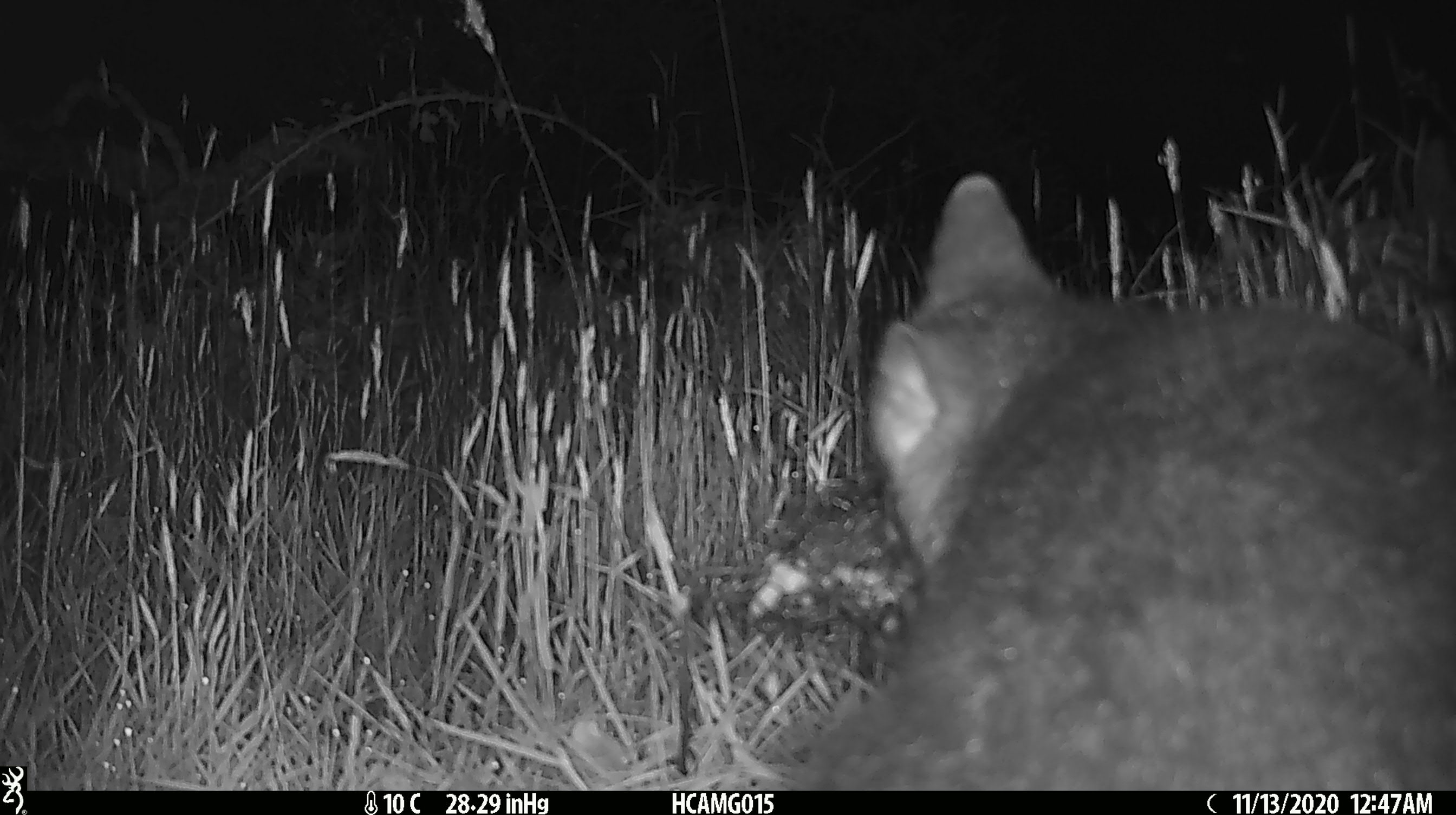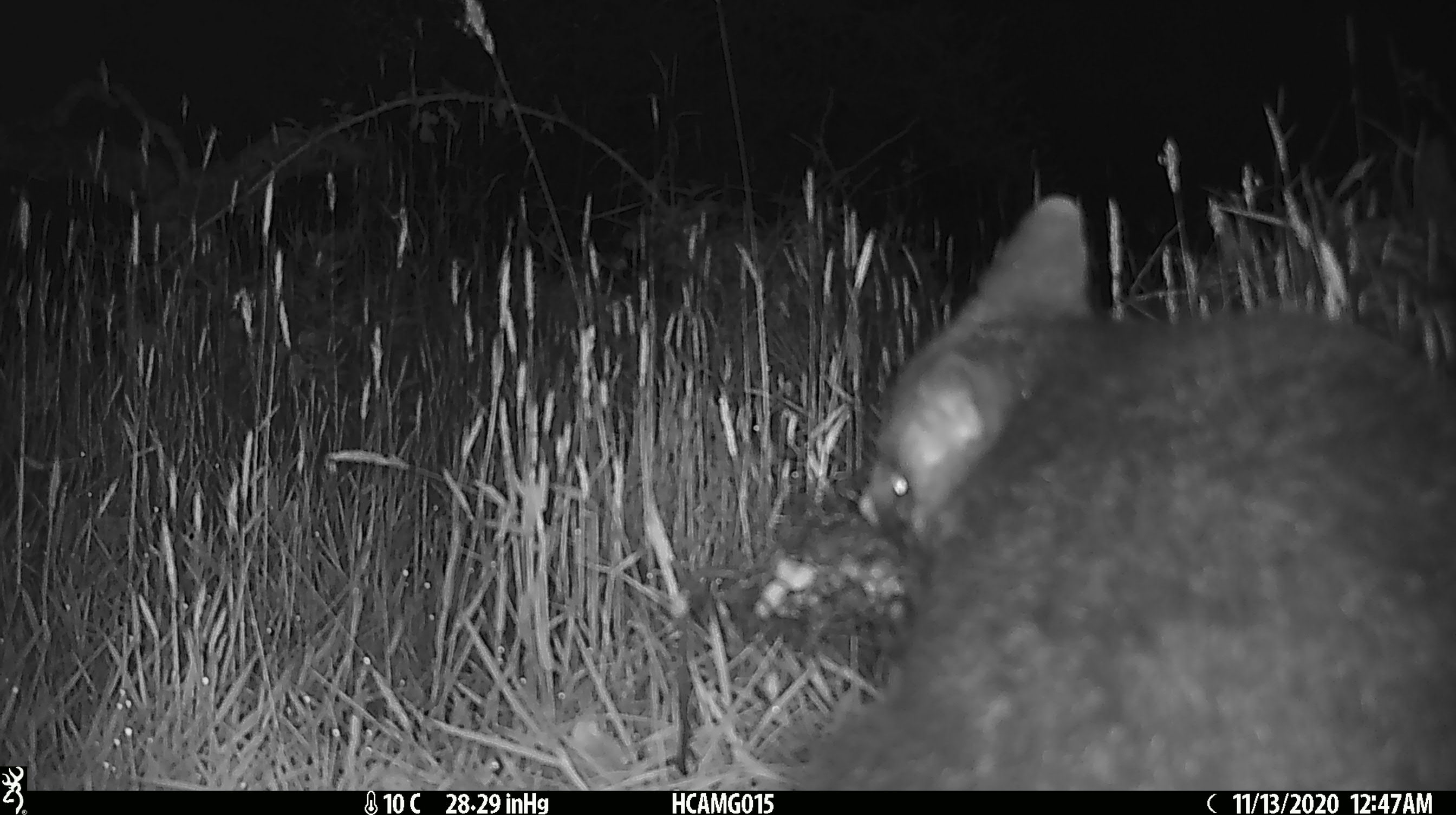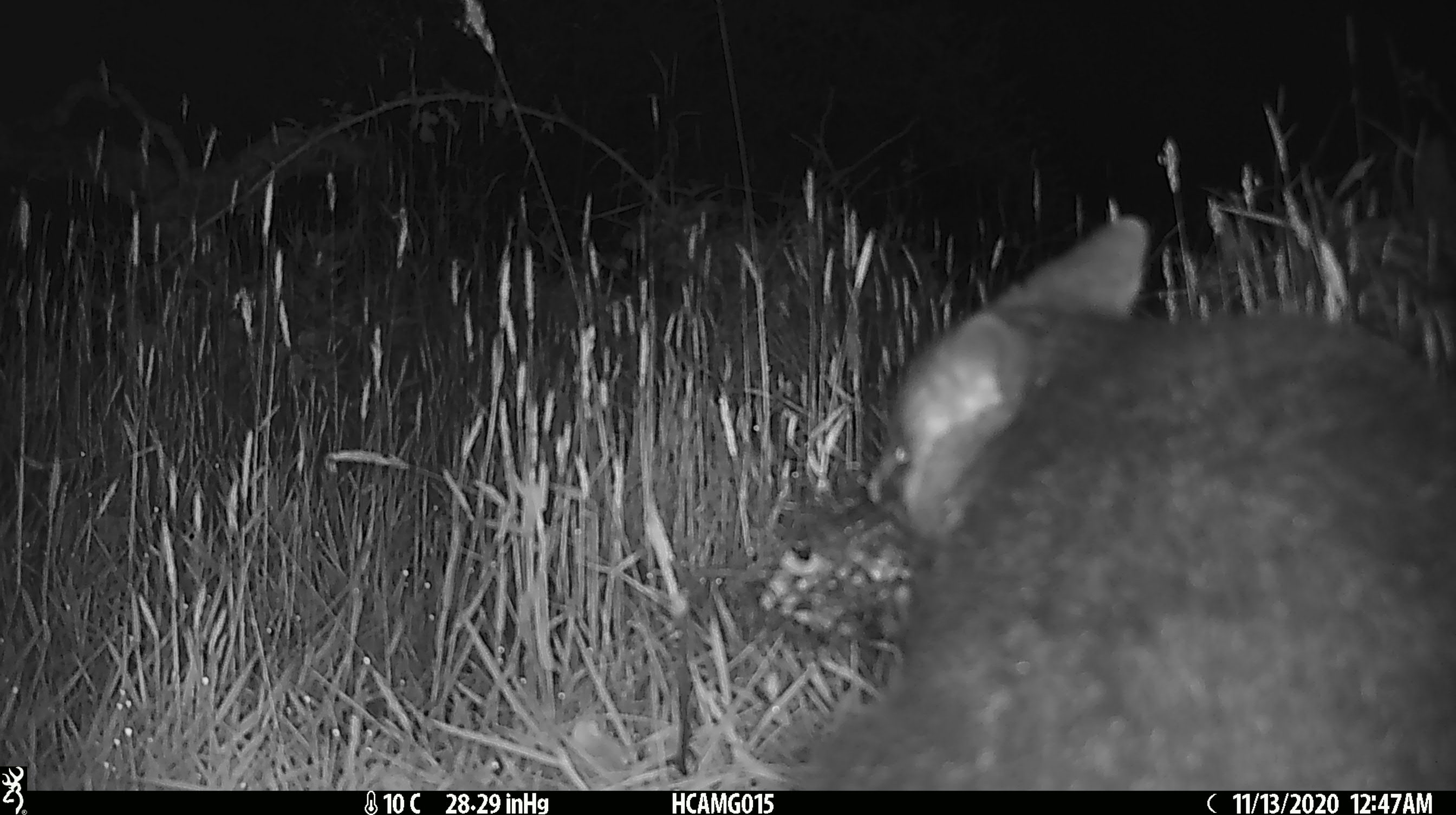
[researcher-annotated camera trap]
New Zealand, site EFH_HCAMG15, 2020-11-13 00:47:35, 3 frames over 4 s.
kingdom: Animalia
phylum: Chordata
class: Mammalia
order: Diprotodontia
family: Phalangeridae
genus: Trichosurus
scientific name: Trichosurus vulpecula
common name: common brushtail possum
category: possum